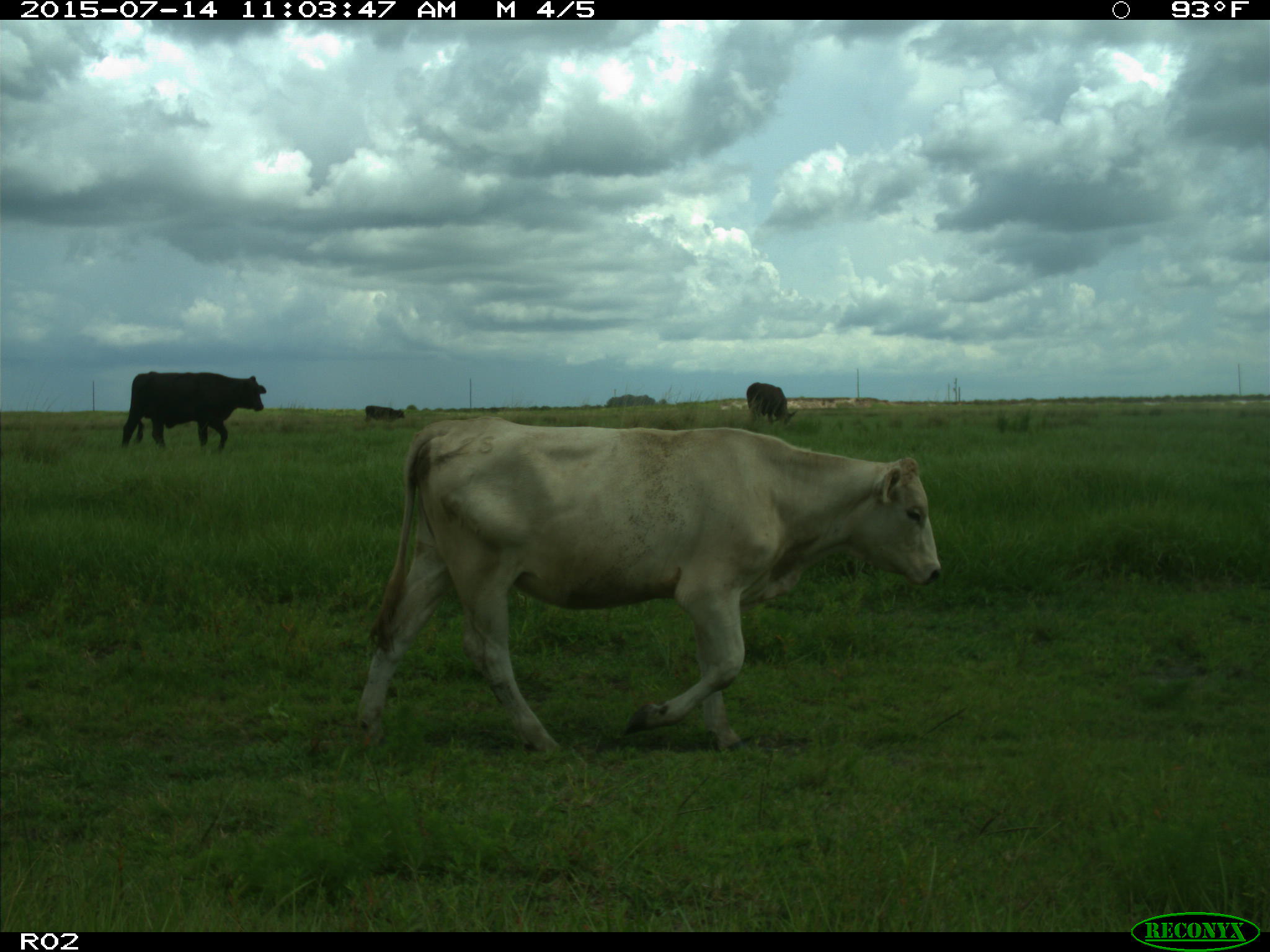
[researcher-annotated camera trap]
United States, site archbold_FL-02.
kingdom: Animalia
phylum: Chordata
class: Mammalia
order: Artiodactyla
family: Bovidae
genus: Bos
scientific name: Bos taurus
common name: domestic cow